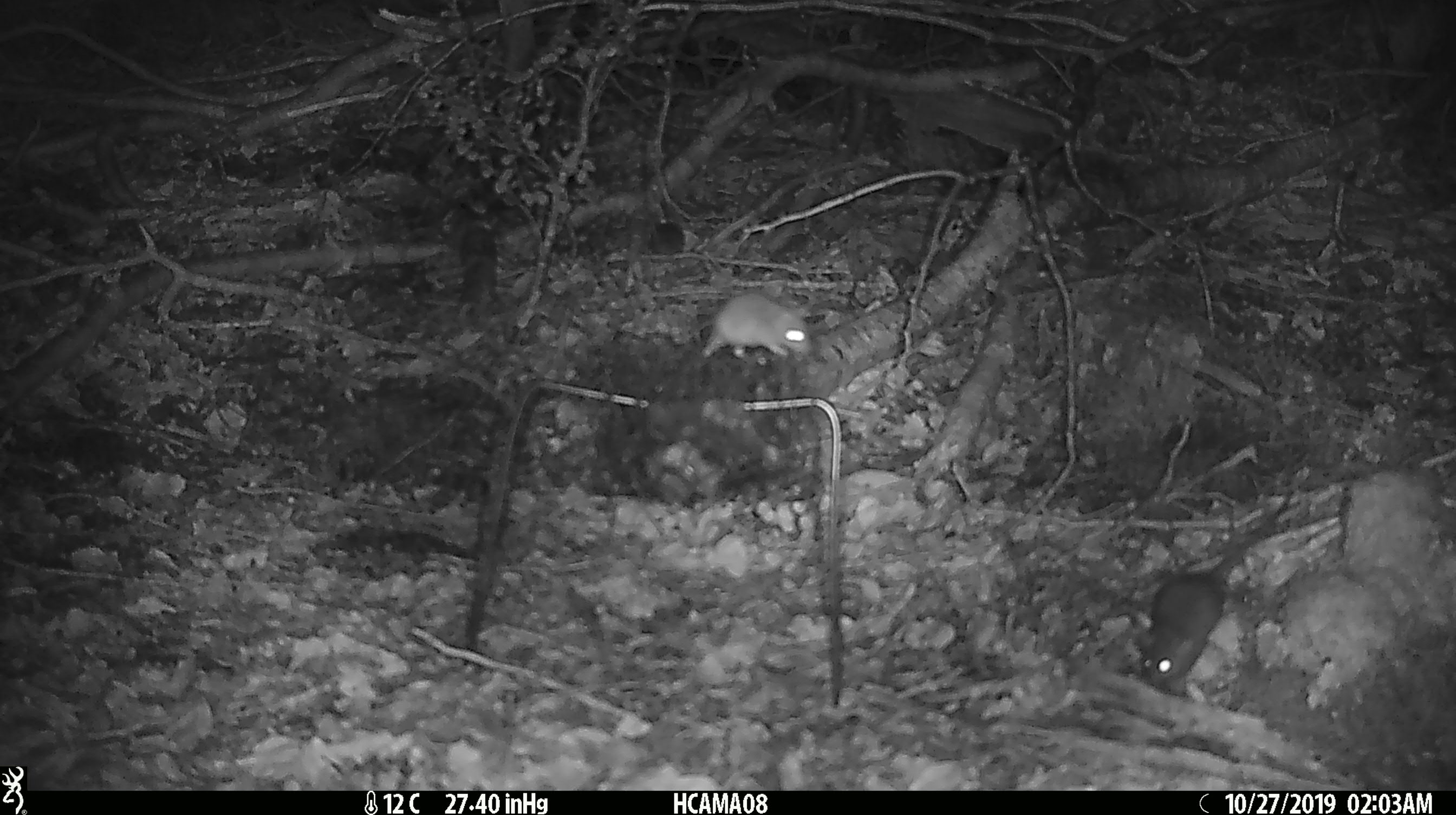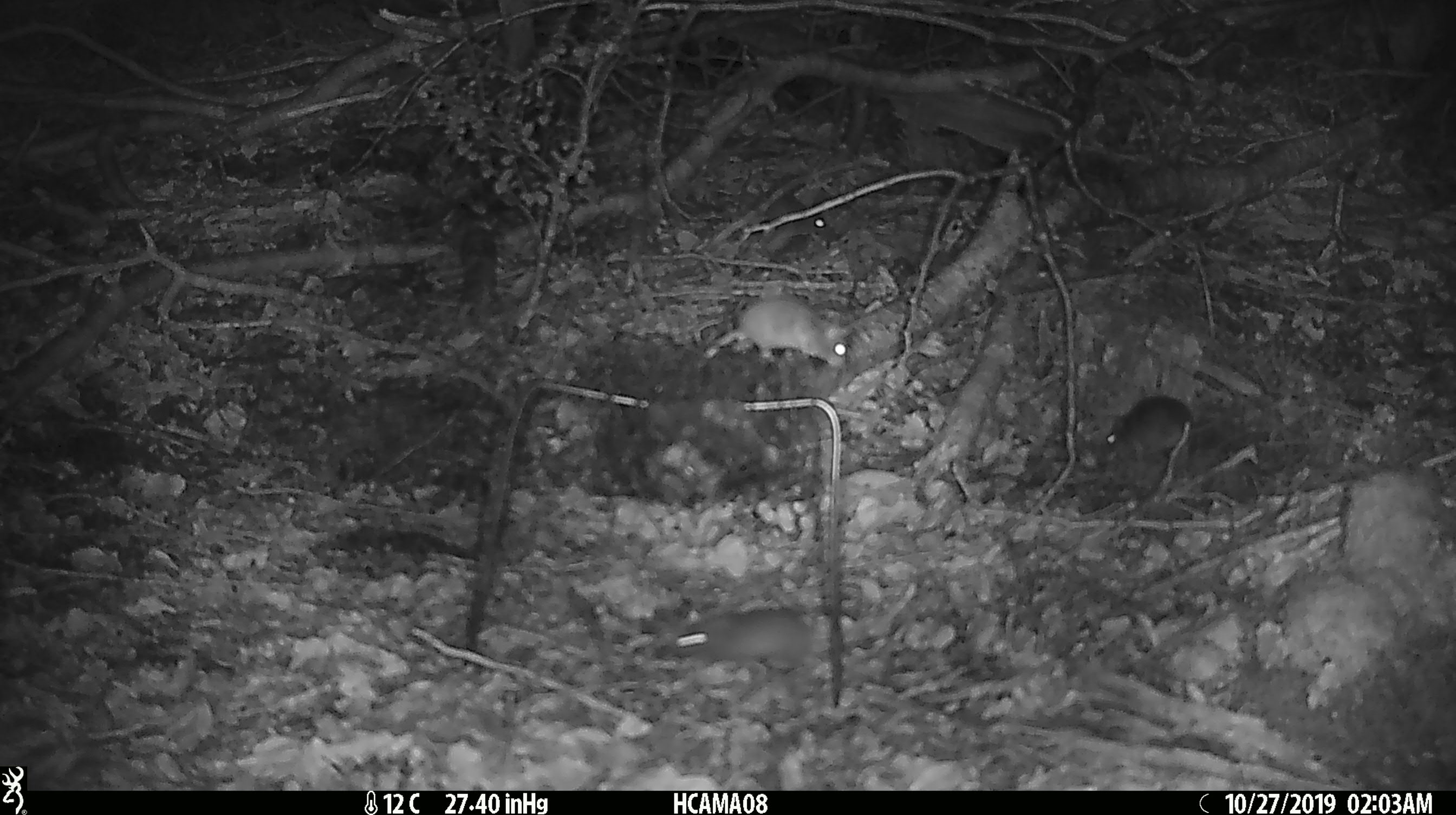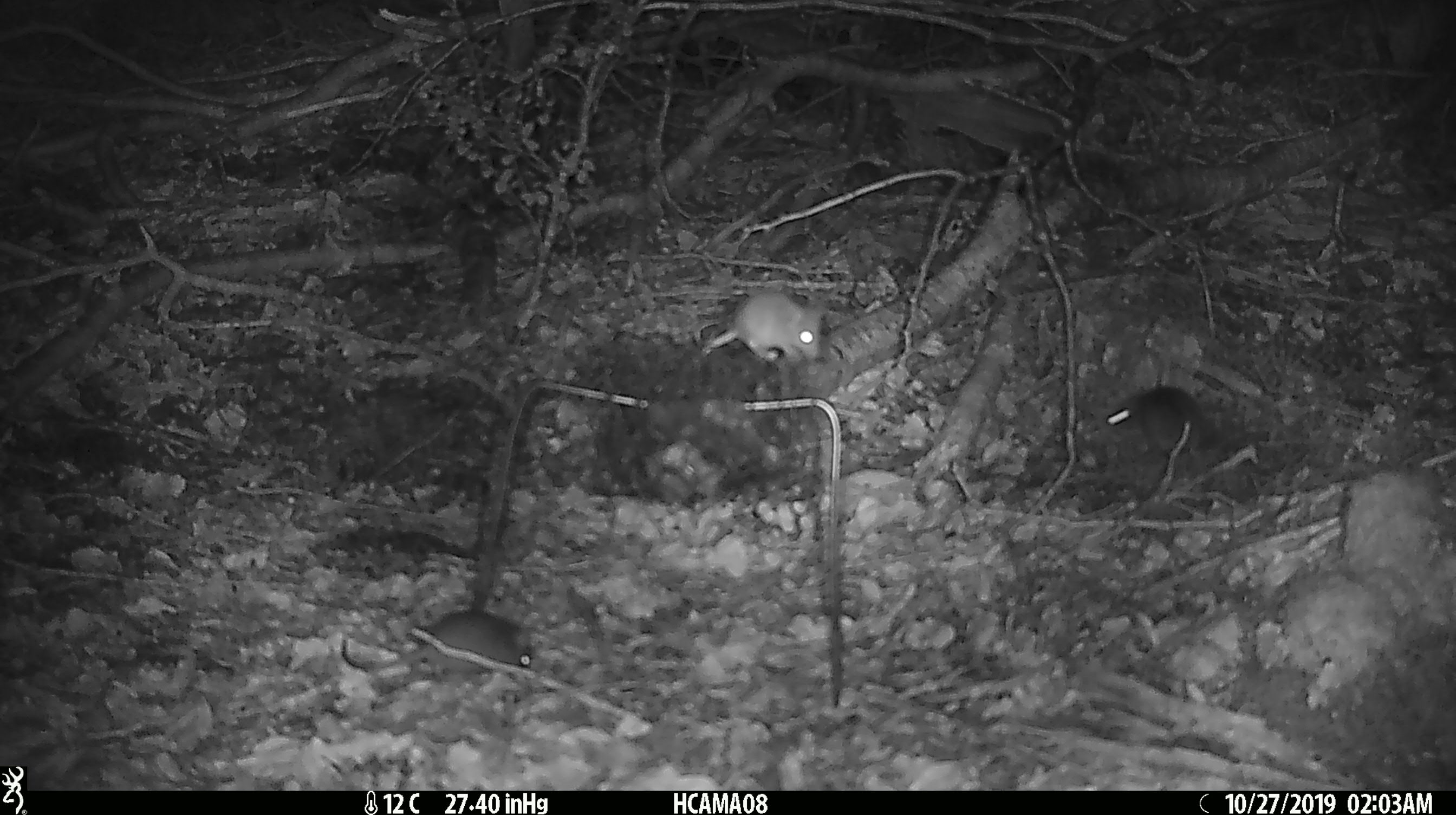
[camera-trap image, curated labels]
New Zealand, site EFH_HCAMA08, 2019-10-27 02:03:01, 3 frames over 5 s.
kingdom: Animalia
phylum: Chordata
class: Mammalia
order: Rodentia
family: Muridae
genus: Mus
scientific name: Mus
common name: mouse